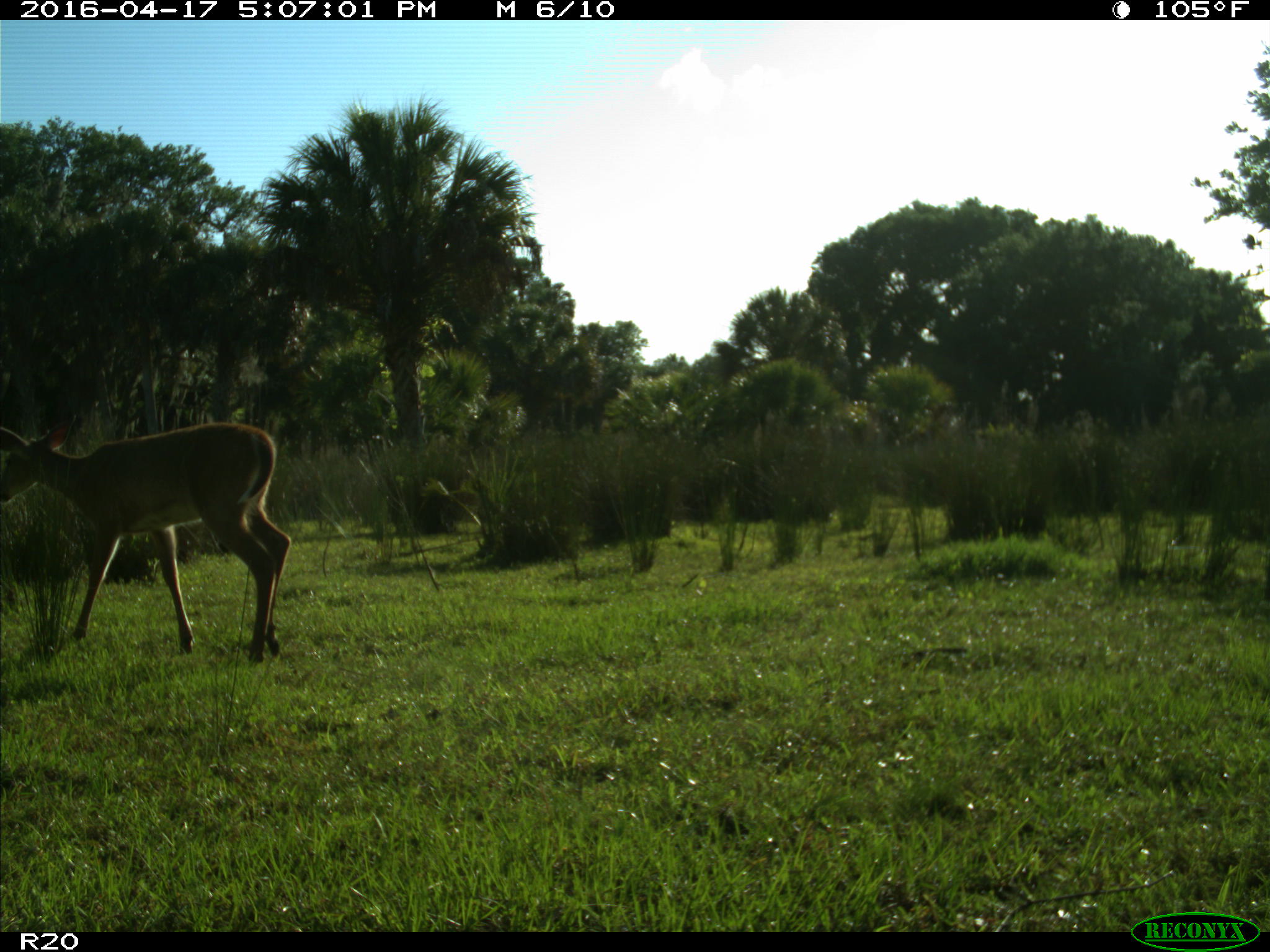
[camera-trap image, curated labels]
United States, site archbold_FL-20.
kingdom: Animalia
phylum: Chordata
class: Mammalia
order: Artiodactyla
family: Cervidae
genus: Odocoileus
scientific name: Odocoileus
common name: deer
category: unidentified deer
Unidentified deer (deer) (Odocoileus).